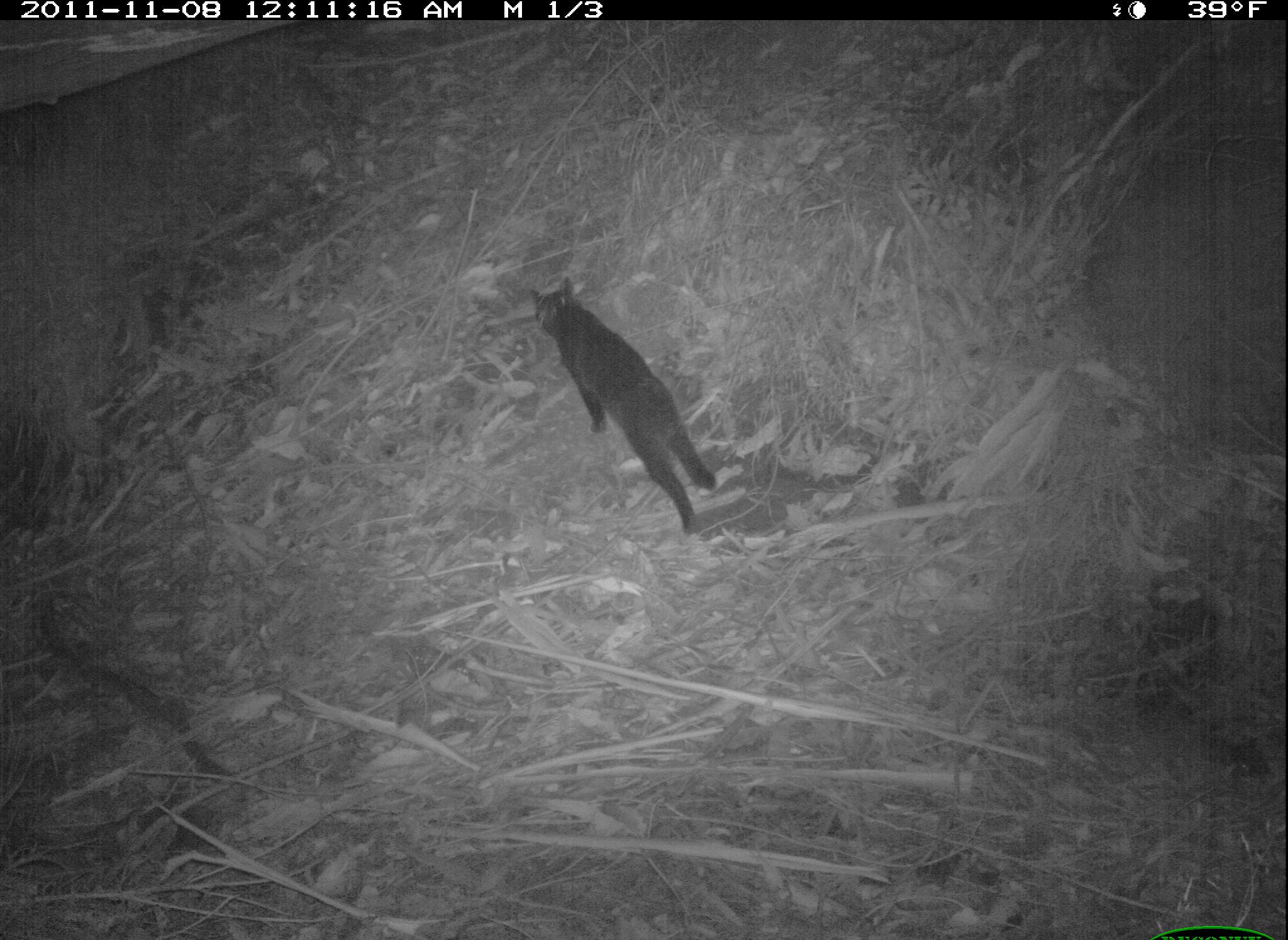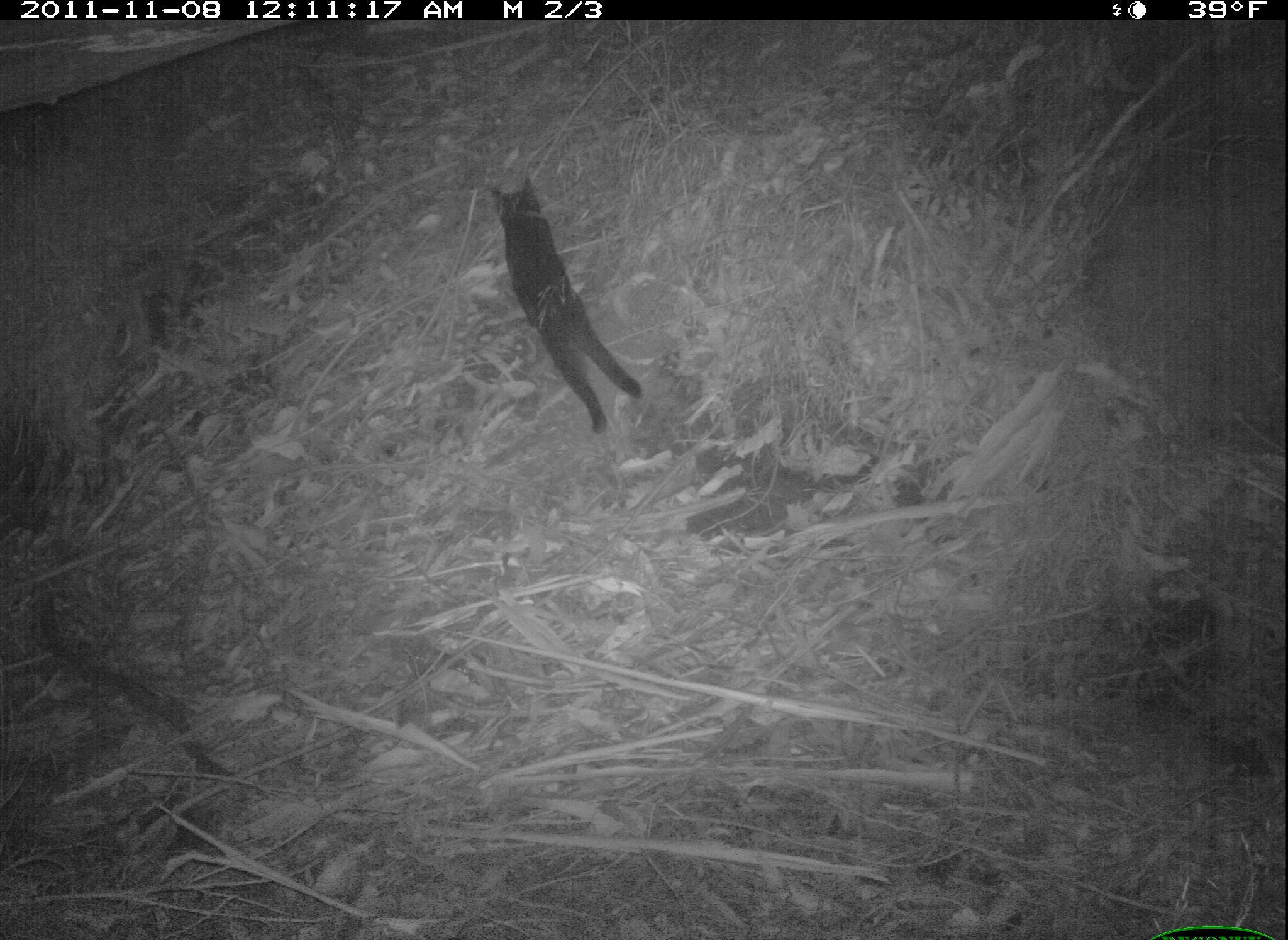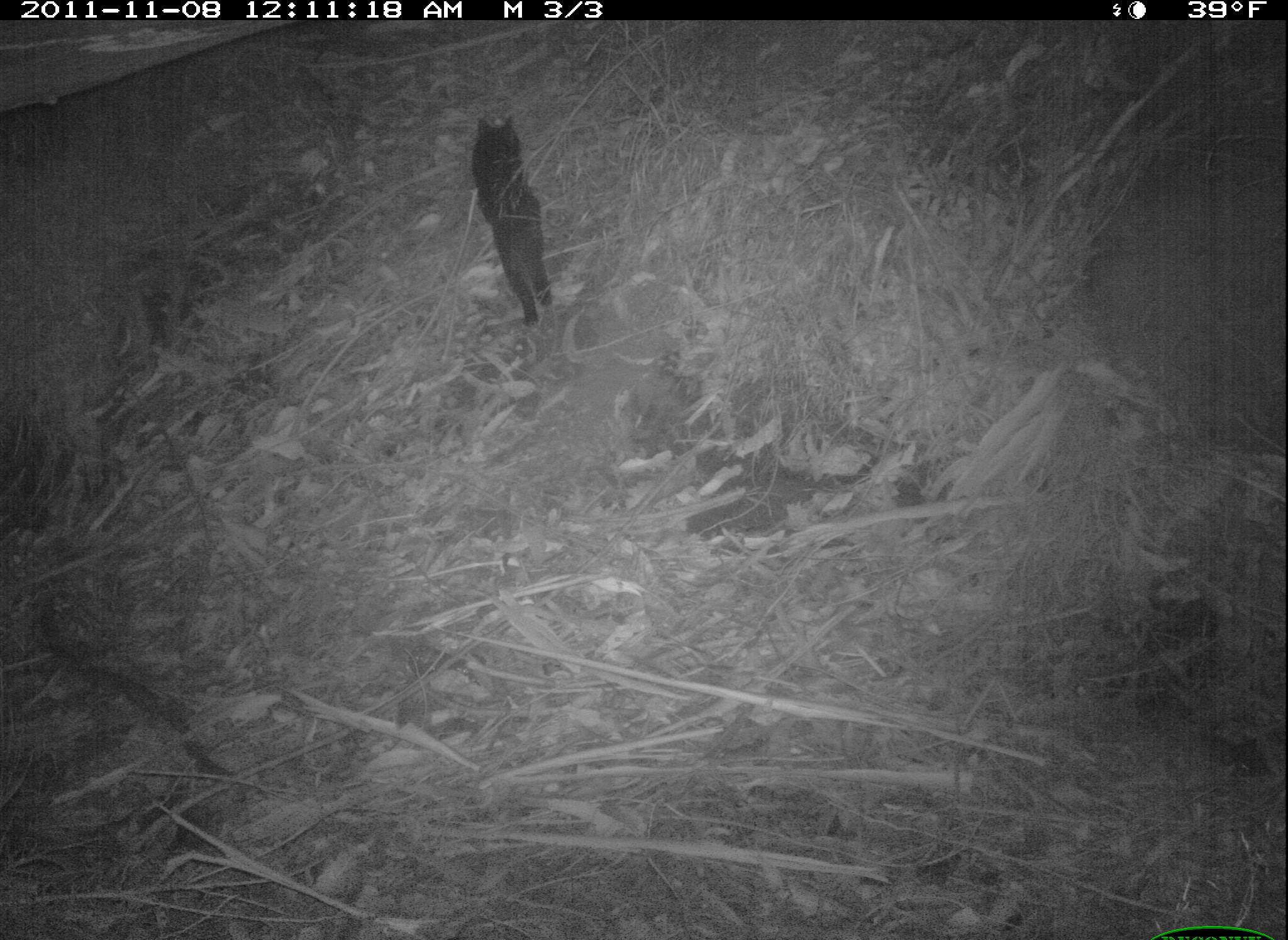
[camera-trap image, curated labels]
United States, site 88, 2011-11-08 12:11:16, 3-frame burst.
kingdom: Animalia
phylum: Chordata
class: Mammalia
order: Carnivora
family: Felidae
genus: Felis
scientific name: Felis catus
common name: cat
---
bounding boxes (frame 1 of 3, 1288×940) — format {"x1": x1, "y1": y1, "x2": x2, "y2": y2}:
cat: {"x1": 514, "y1": 272, "x2": 760, "y2": 570}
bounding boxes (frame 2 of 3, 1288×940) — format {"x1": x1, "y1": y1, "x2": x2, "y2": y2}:
cat: {"x1": 473, "y1": 166, "x2": 660, "y2": 451}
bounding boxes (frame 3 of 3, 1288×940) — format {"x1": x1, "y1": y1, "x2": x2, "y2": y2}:
cat: {"x1": 446, "y1": 103, "x2": 599, "y2": 351}